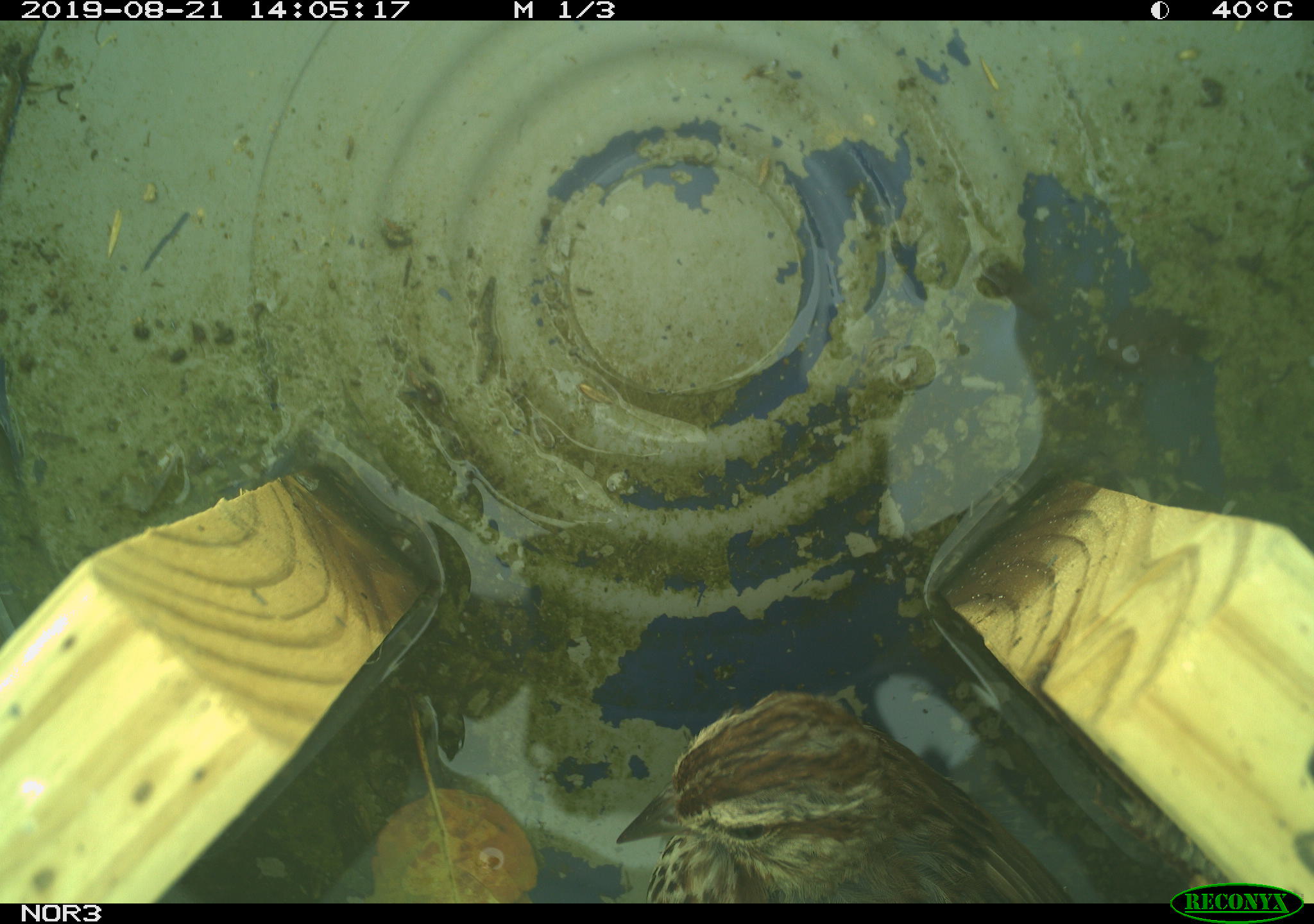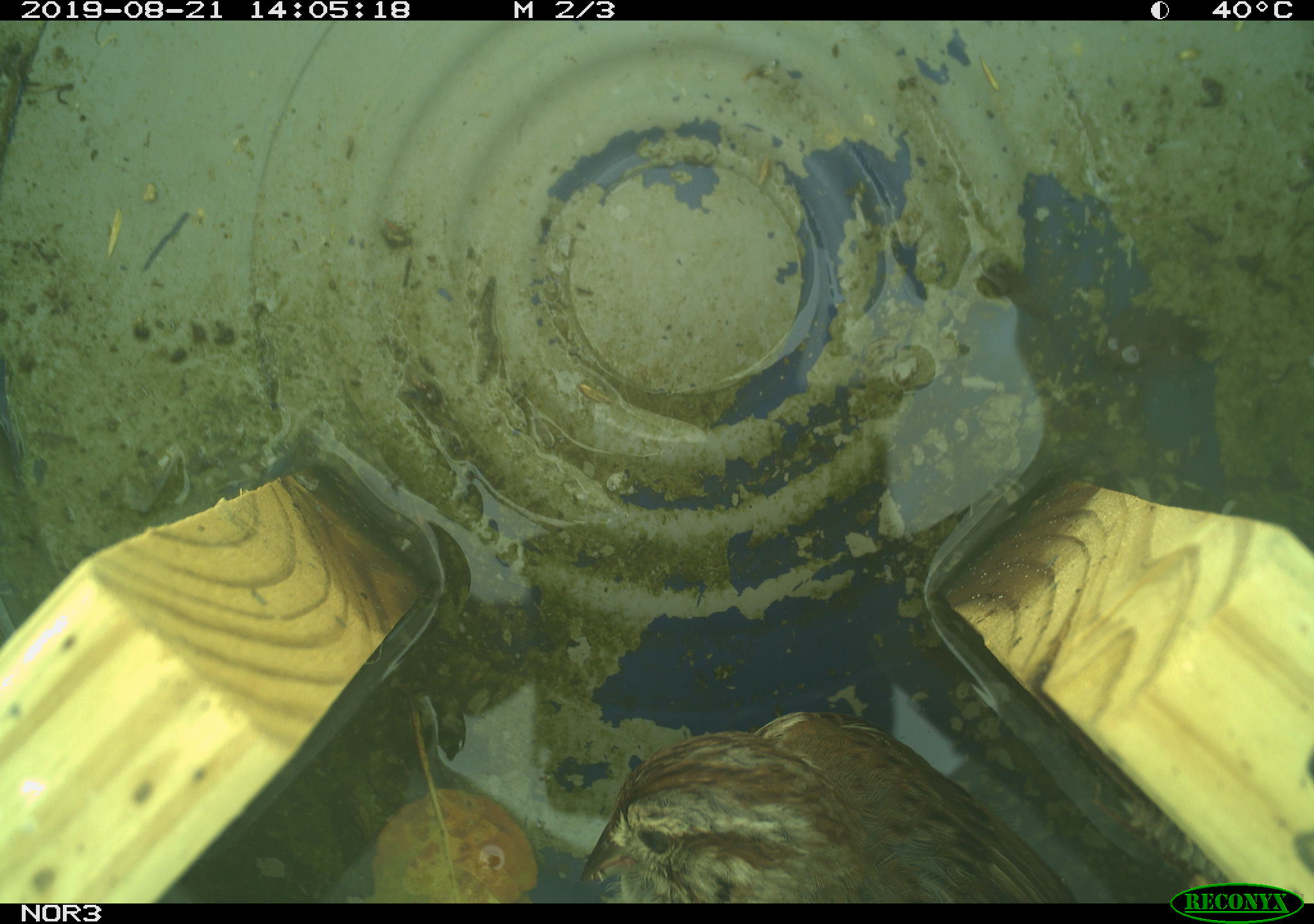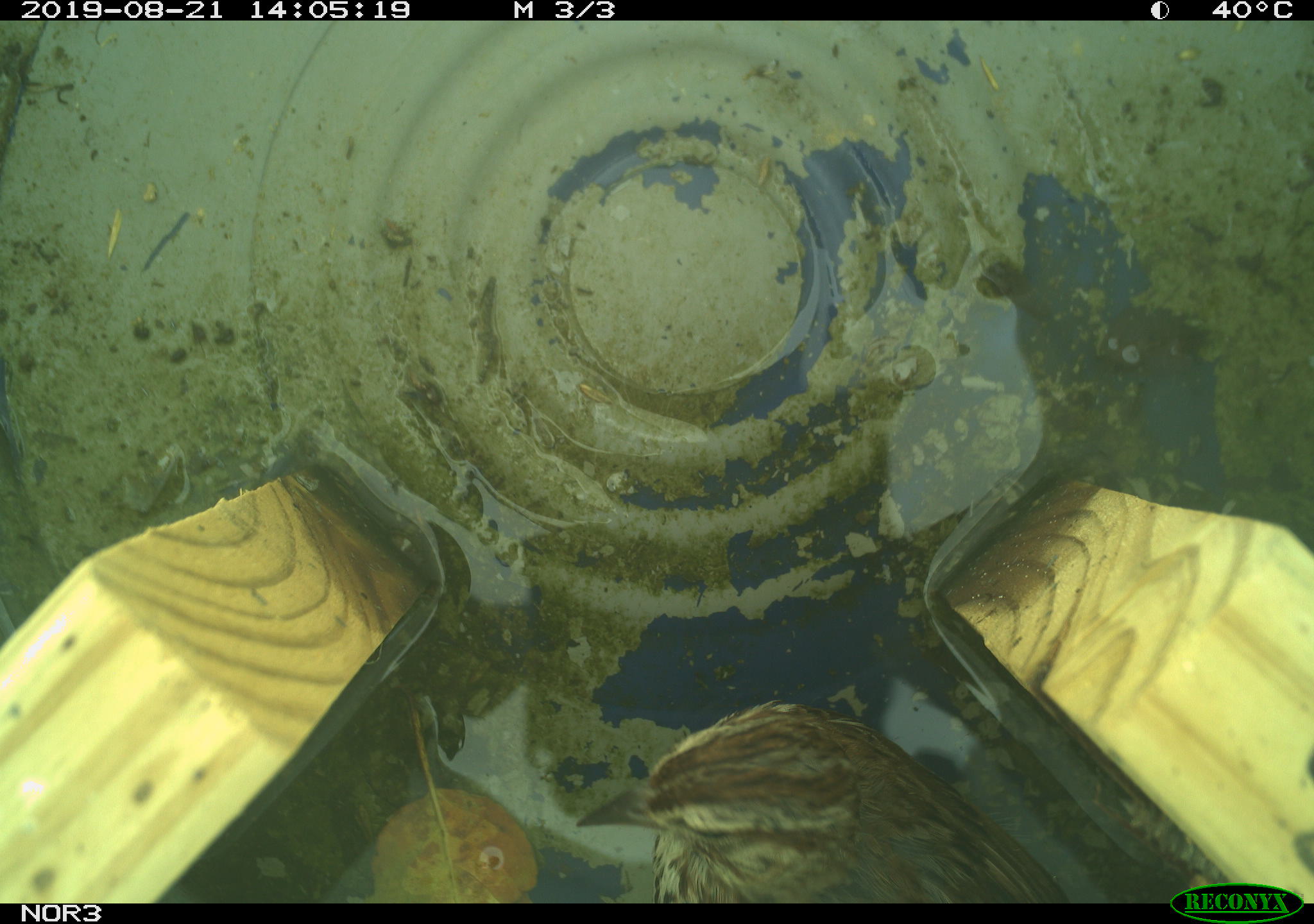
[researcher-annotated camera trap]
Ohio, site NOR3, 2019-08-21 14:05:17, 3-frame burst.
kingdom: Animalia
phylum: Chordata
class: Aves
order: Passeriformes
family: Passerellidae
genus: Melospiza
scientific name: Melospiza melodia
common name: song sparrow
Song sparrow (Melospiza melodia).